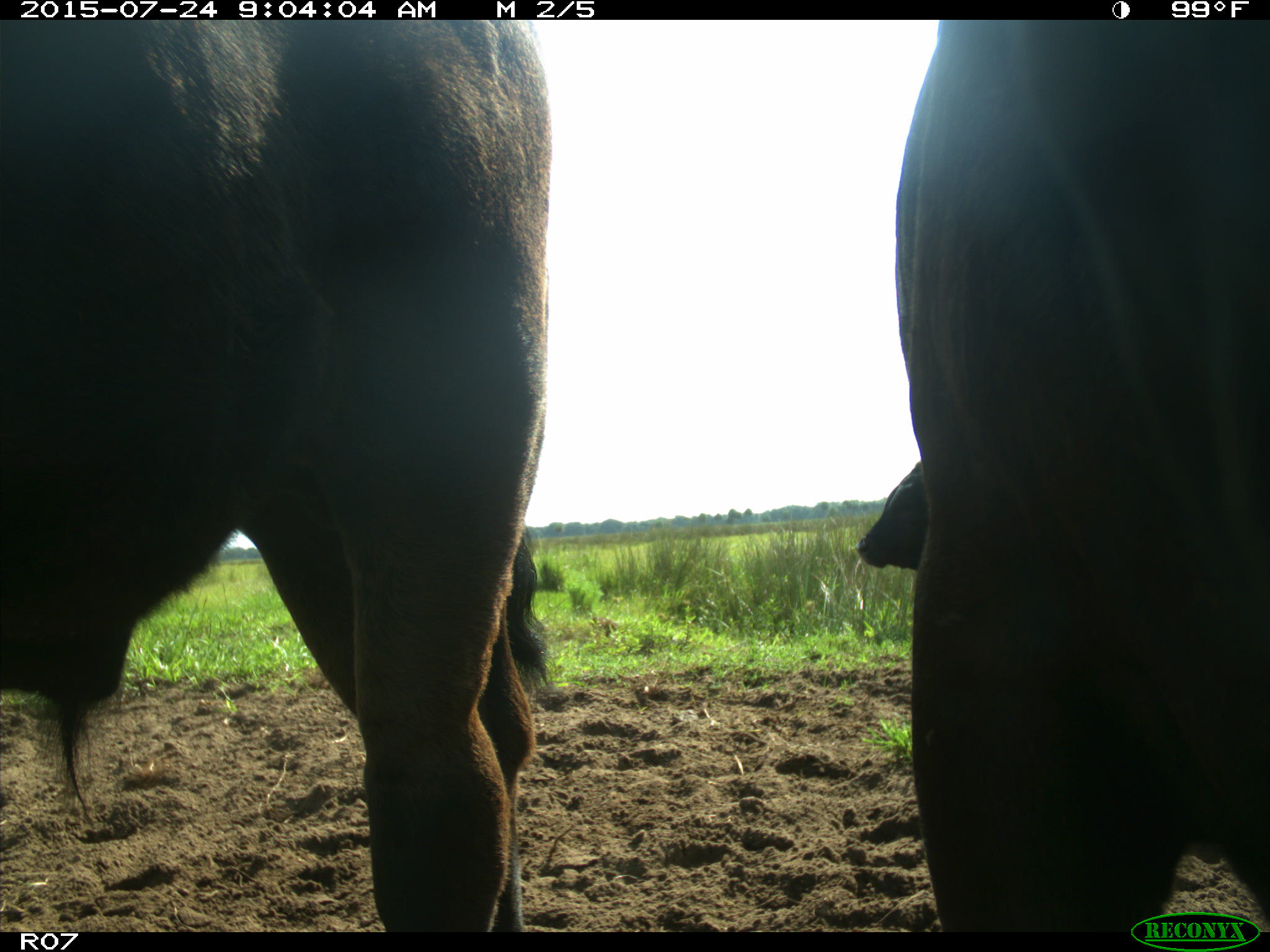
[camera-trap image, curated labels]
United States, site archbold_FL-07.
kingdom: Animalia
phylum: Chordata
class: Mammalia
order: Artiodactyla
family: Bovidae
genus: Bos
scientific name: Bos taurus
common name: domestic cow